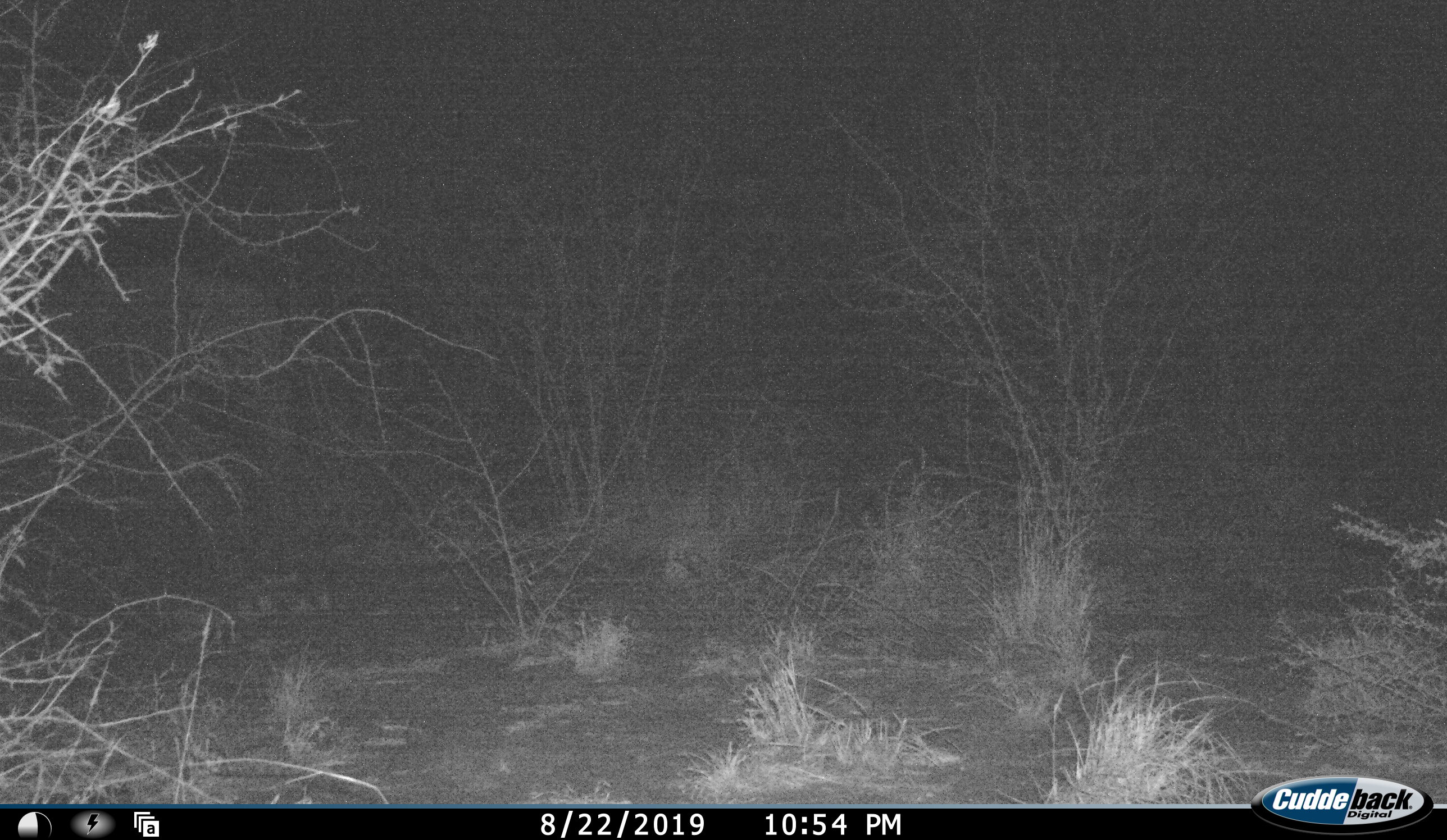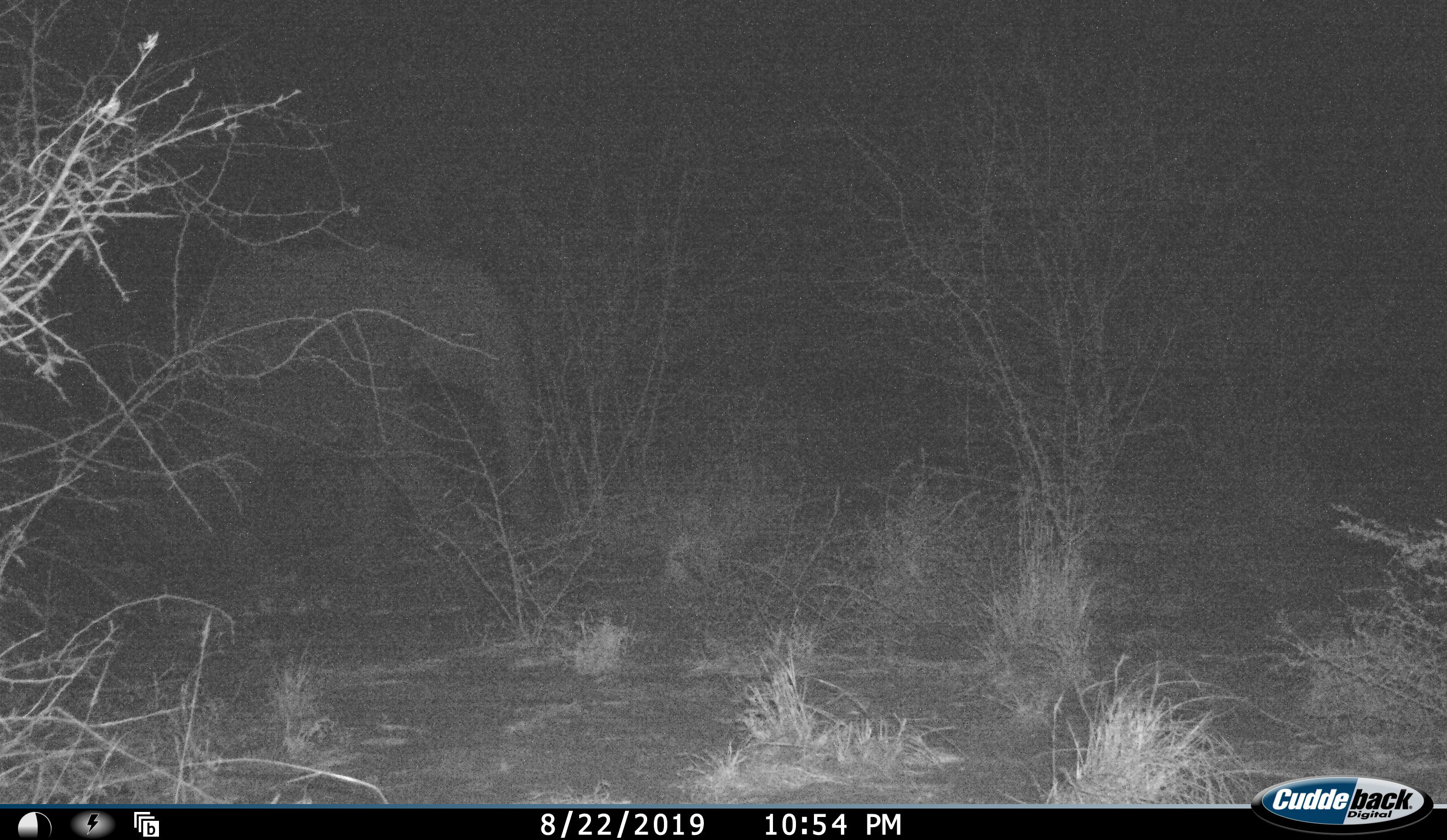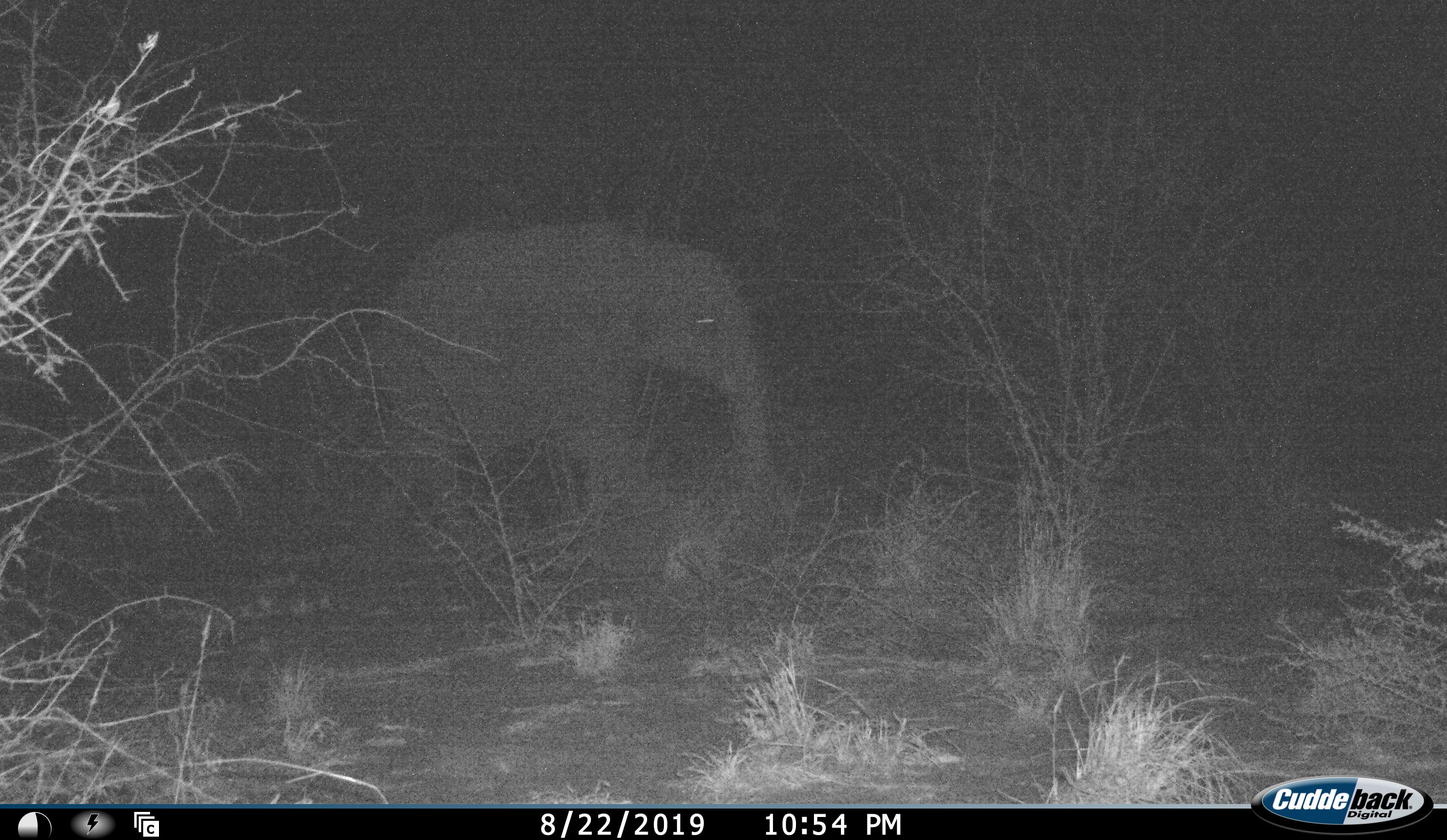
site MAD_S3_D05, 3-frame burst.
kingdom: Animalia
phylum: Chordata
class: Mammalia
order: Proboscidea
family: Elephantidae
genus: Loxodonta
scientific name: Loxodonta africana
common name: african bush elephant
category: elephant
Elephant (african bush elephant) (Loxodonta africana), count 1. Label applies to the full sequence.